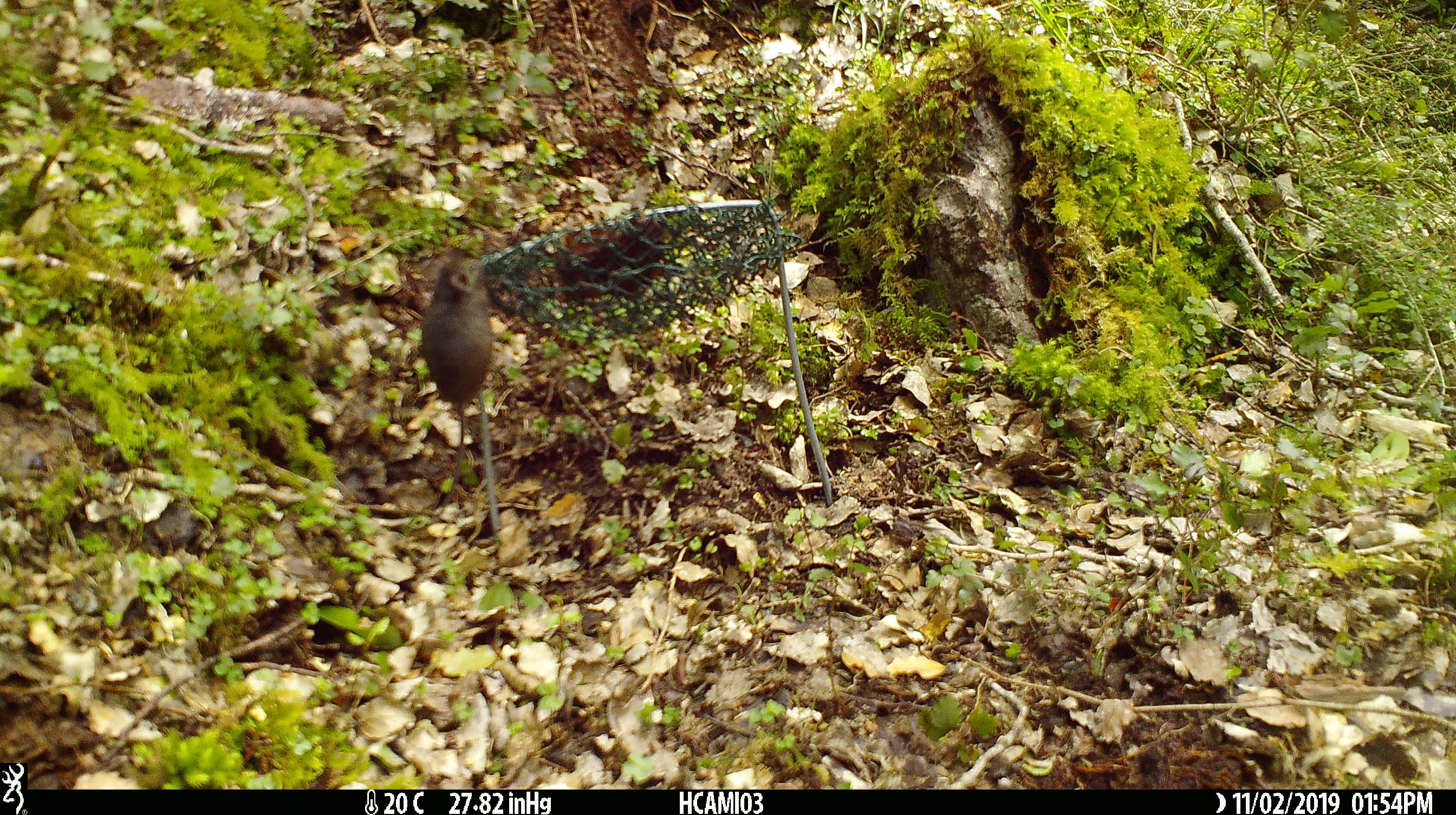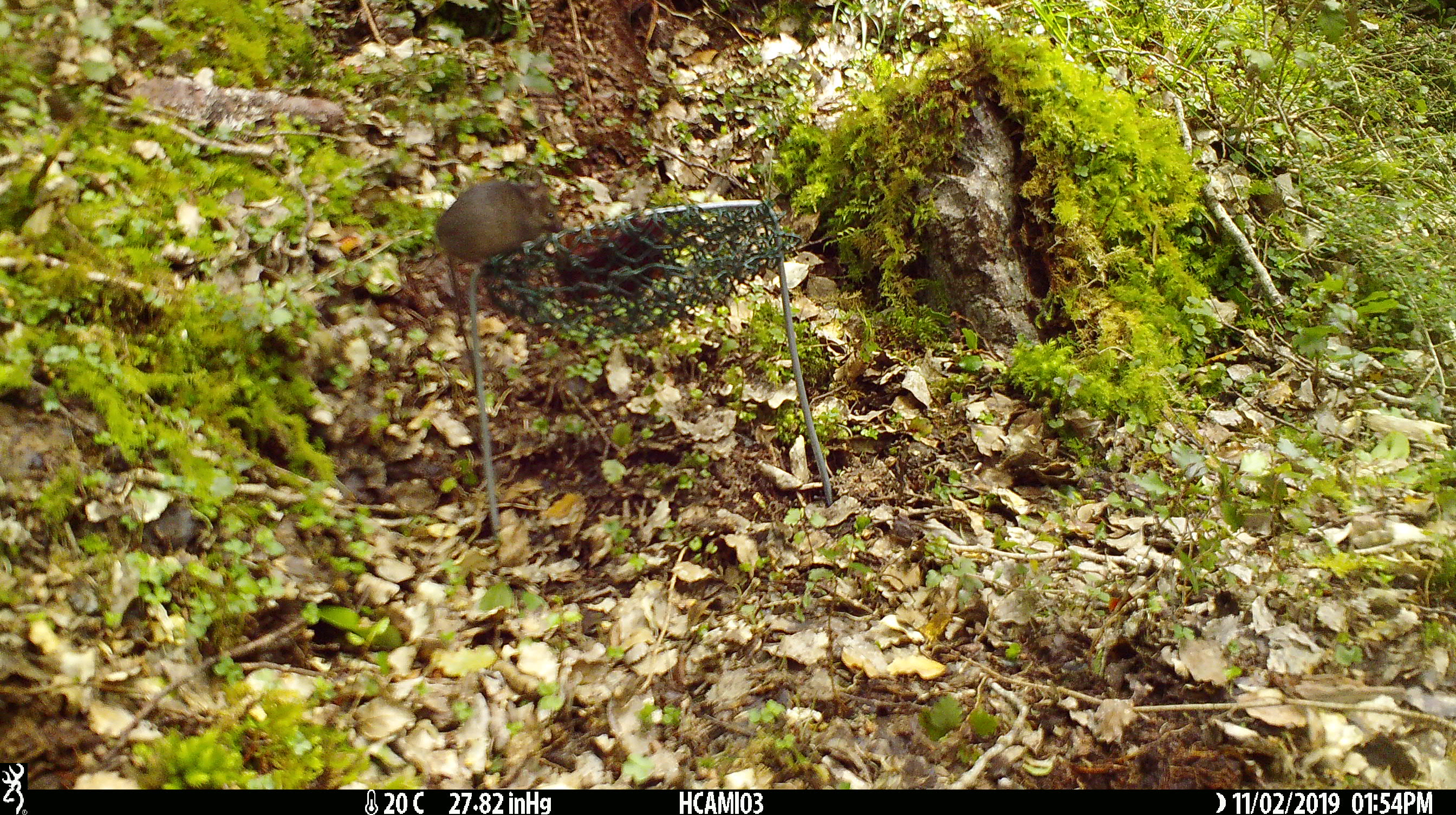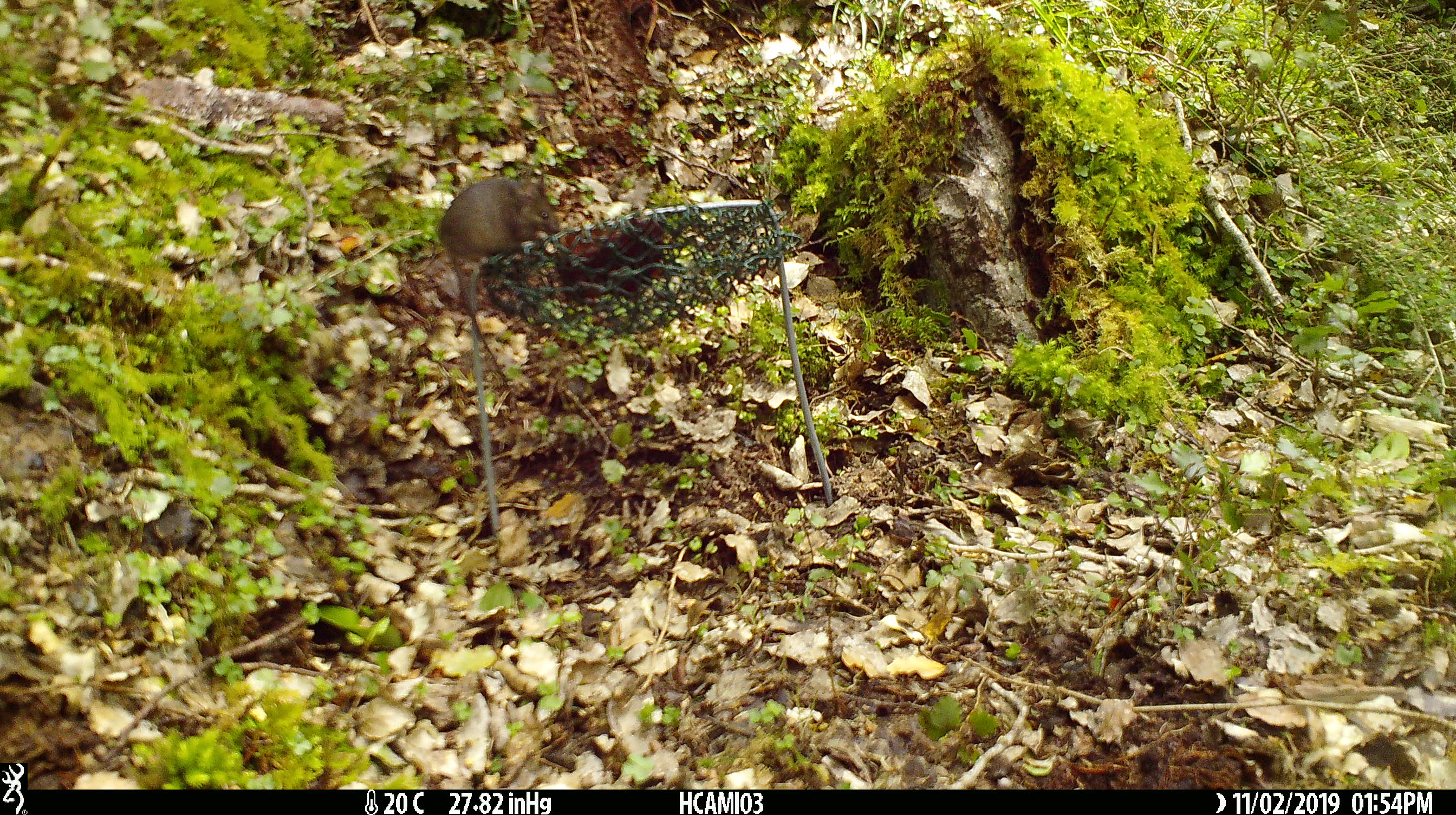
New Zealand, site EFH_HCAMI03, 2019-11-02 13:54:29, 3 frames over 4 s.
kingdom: Animalia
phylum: Chordata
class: Mammalia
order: Rodentia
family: Muridae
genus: Mus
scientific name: Mus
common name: mouse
Mouse (Mus).